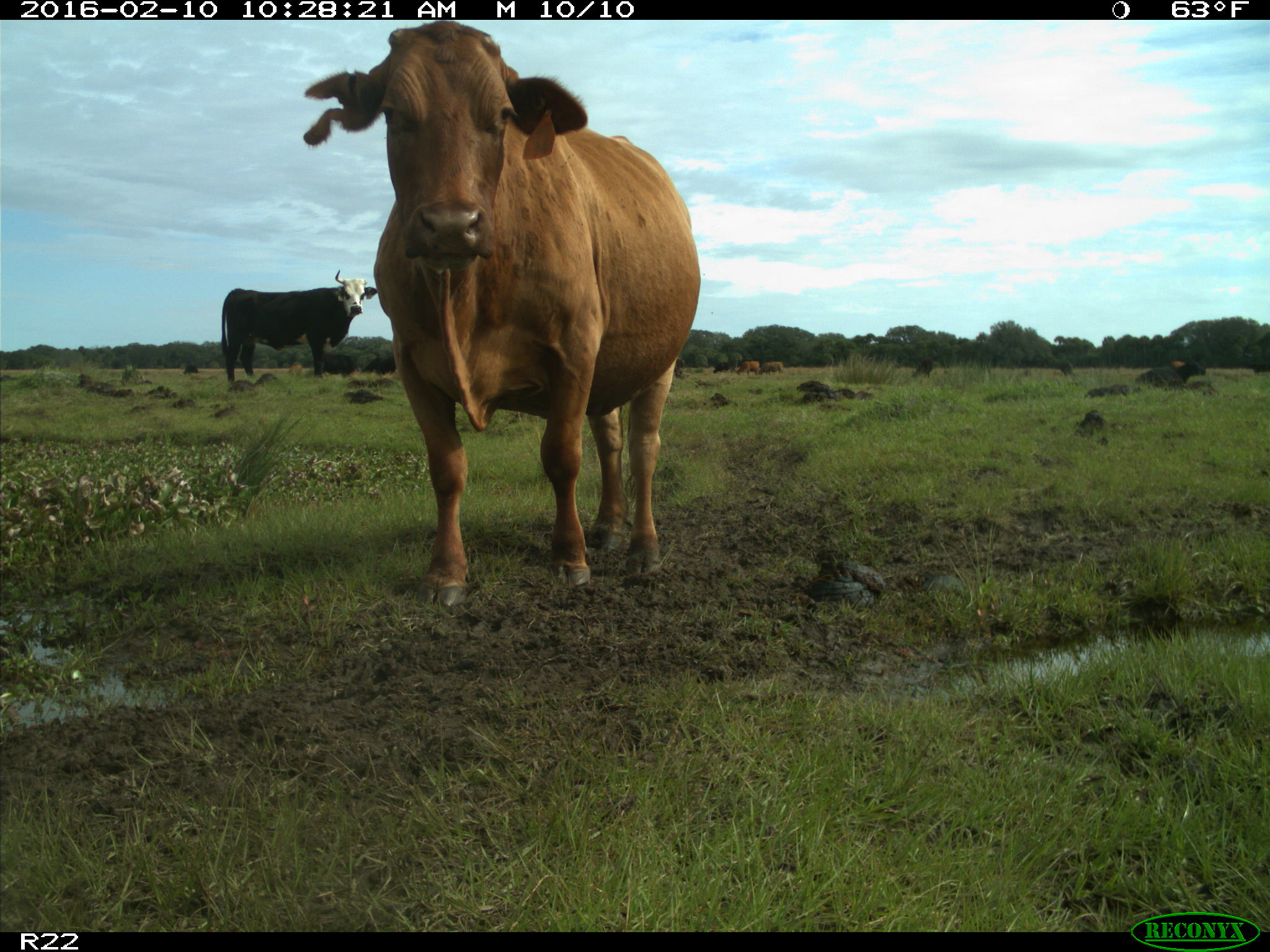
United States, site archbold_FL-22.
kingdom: Animalia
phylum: Chordata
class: Mammalia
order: Artiodactyla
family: Bovidae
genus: Bos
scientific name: Bos taurus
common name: domestic cow